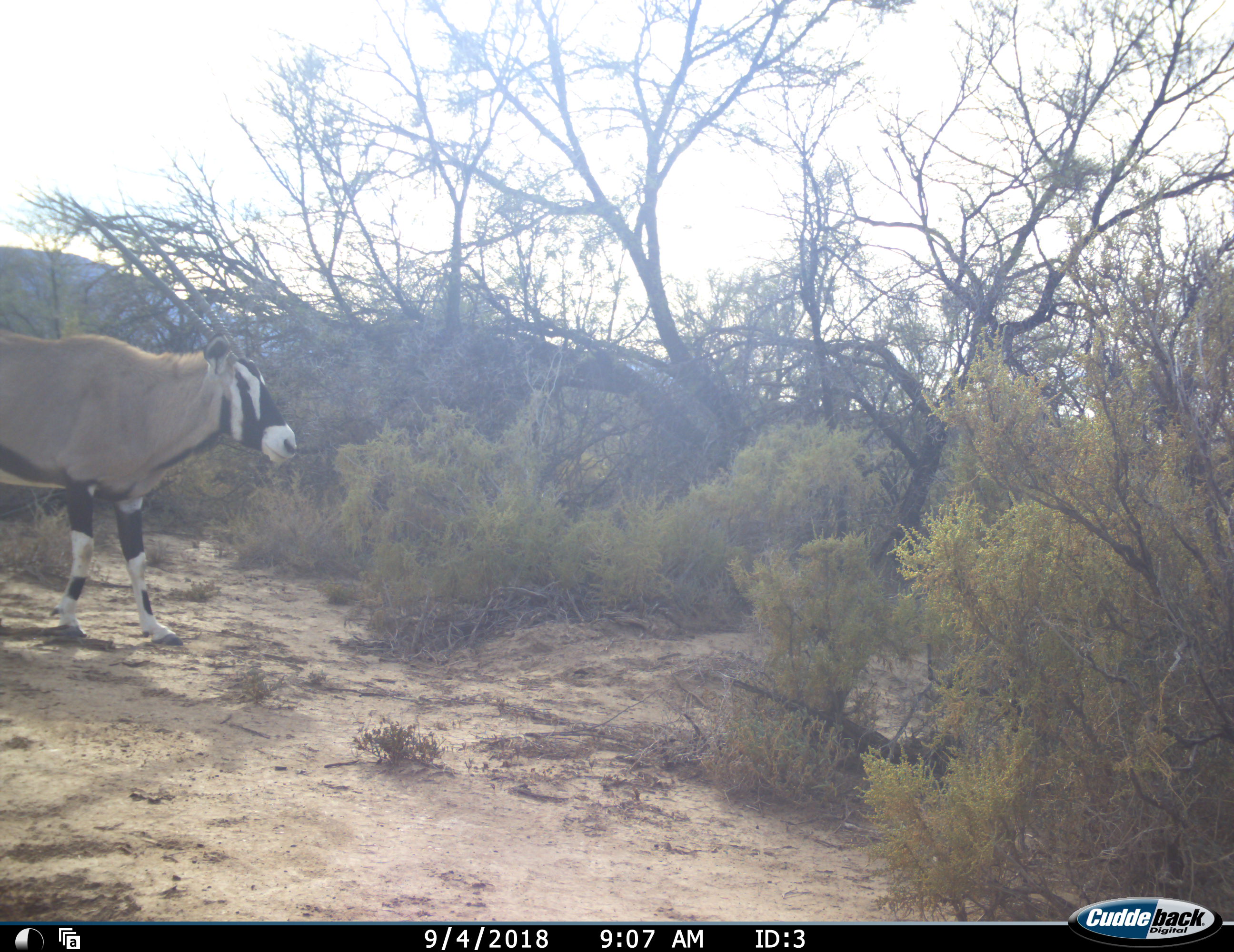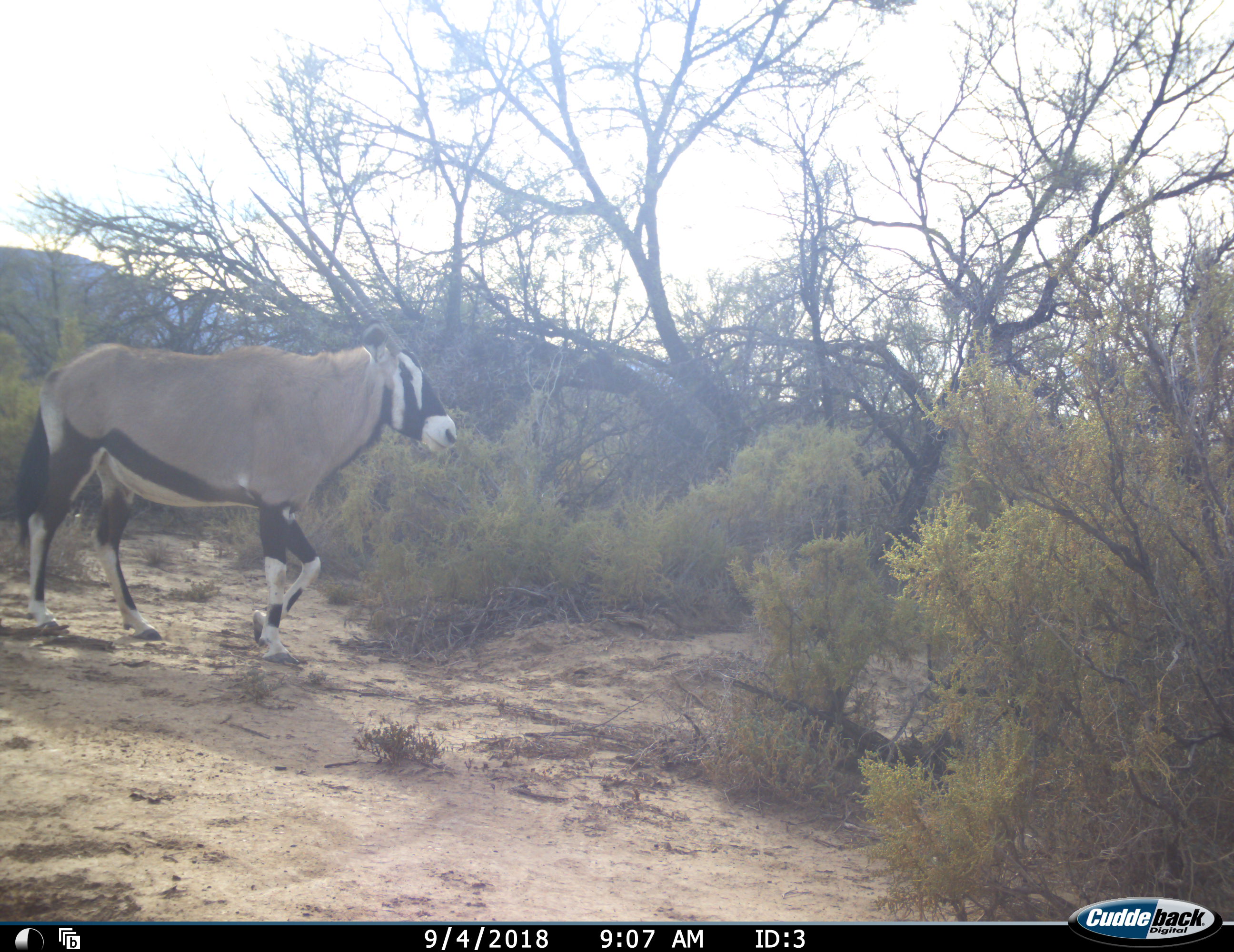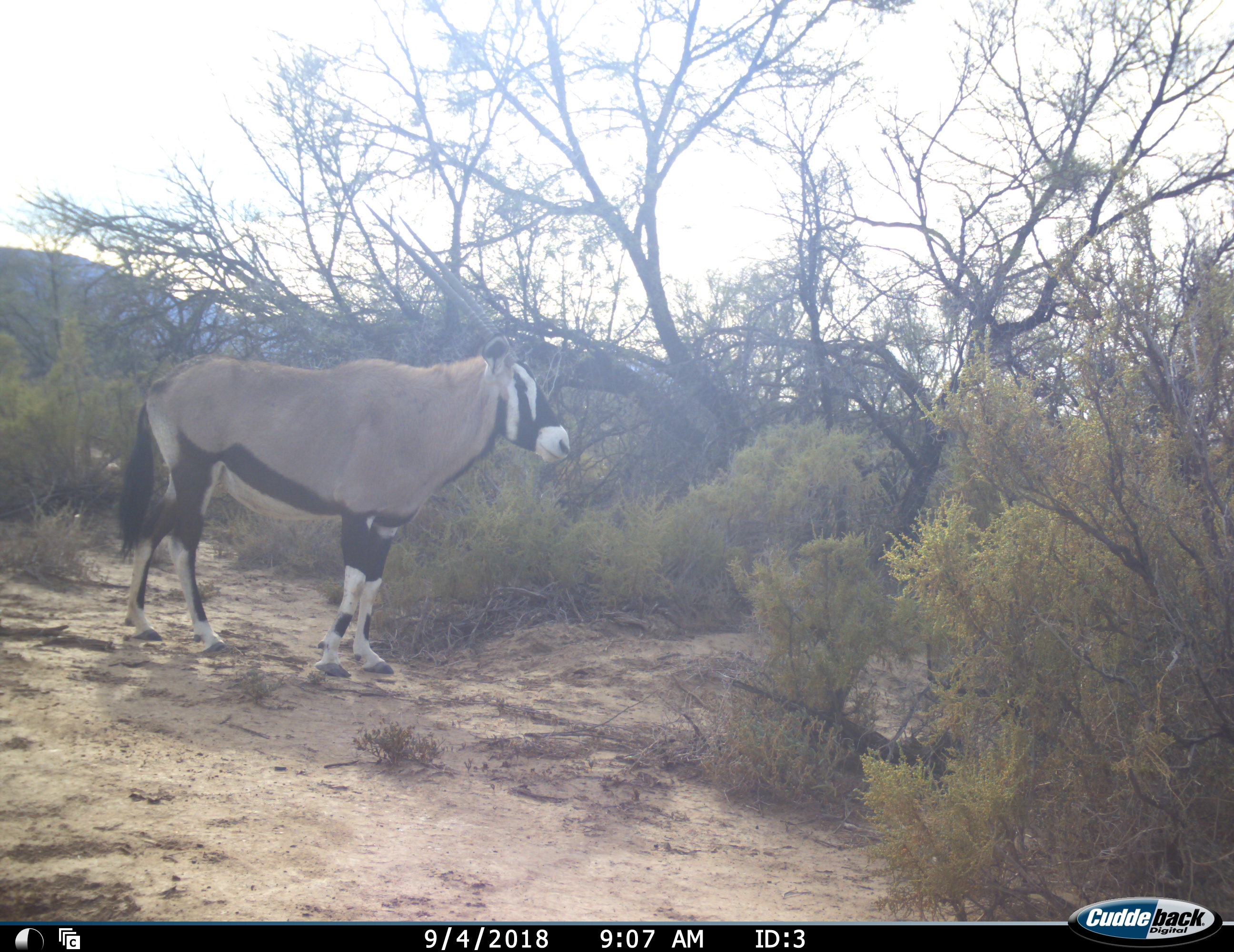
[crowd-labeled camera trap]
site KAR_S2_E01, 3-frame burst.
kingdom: Animalia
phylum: Chordata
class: Mammalia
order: Artiodactyla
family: Bovidae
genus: Oryx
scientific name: Oryx gazella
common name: gemsbok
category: oryx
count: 1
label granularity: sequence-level